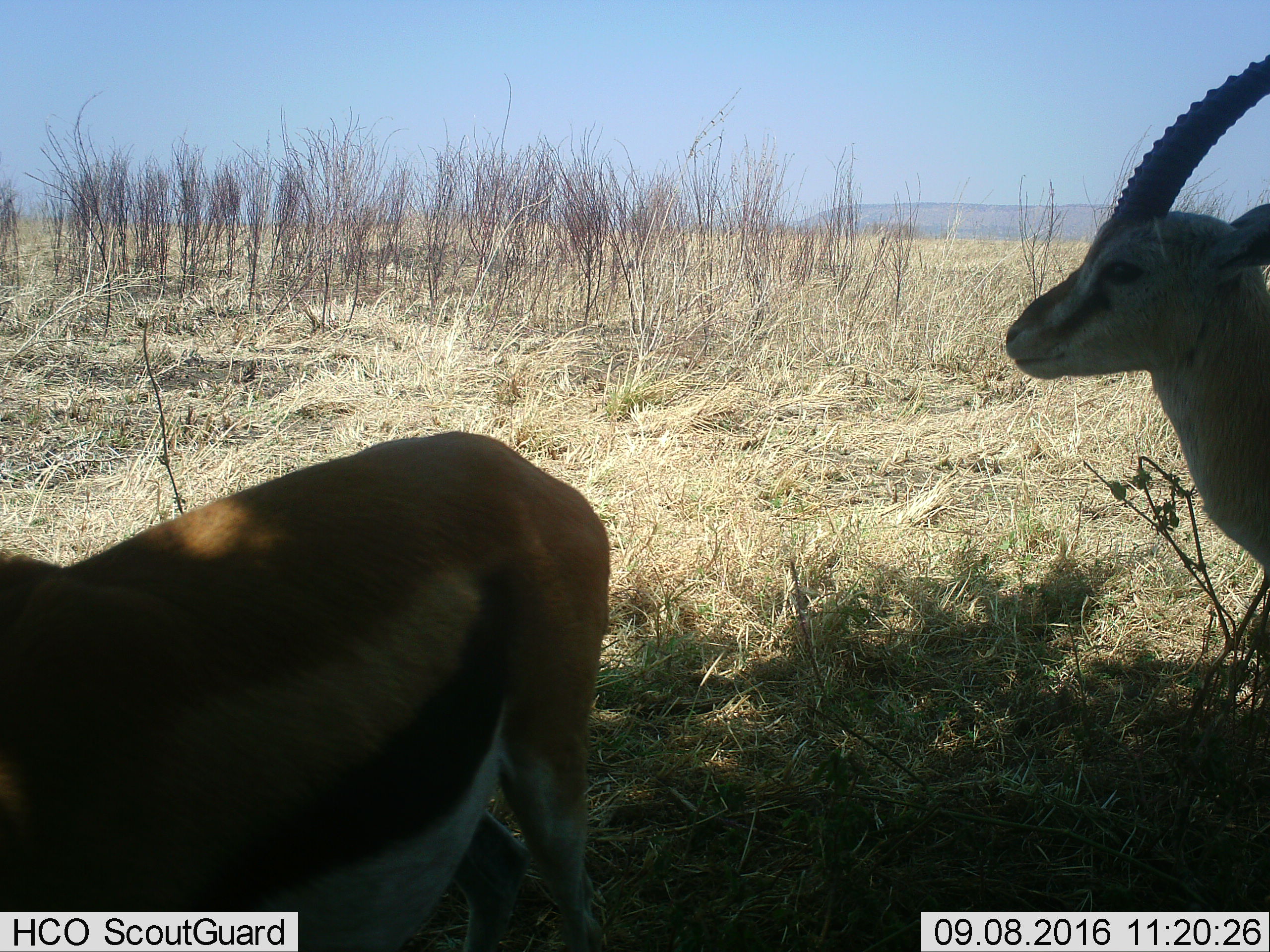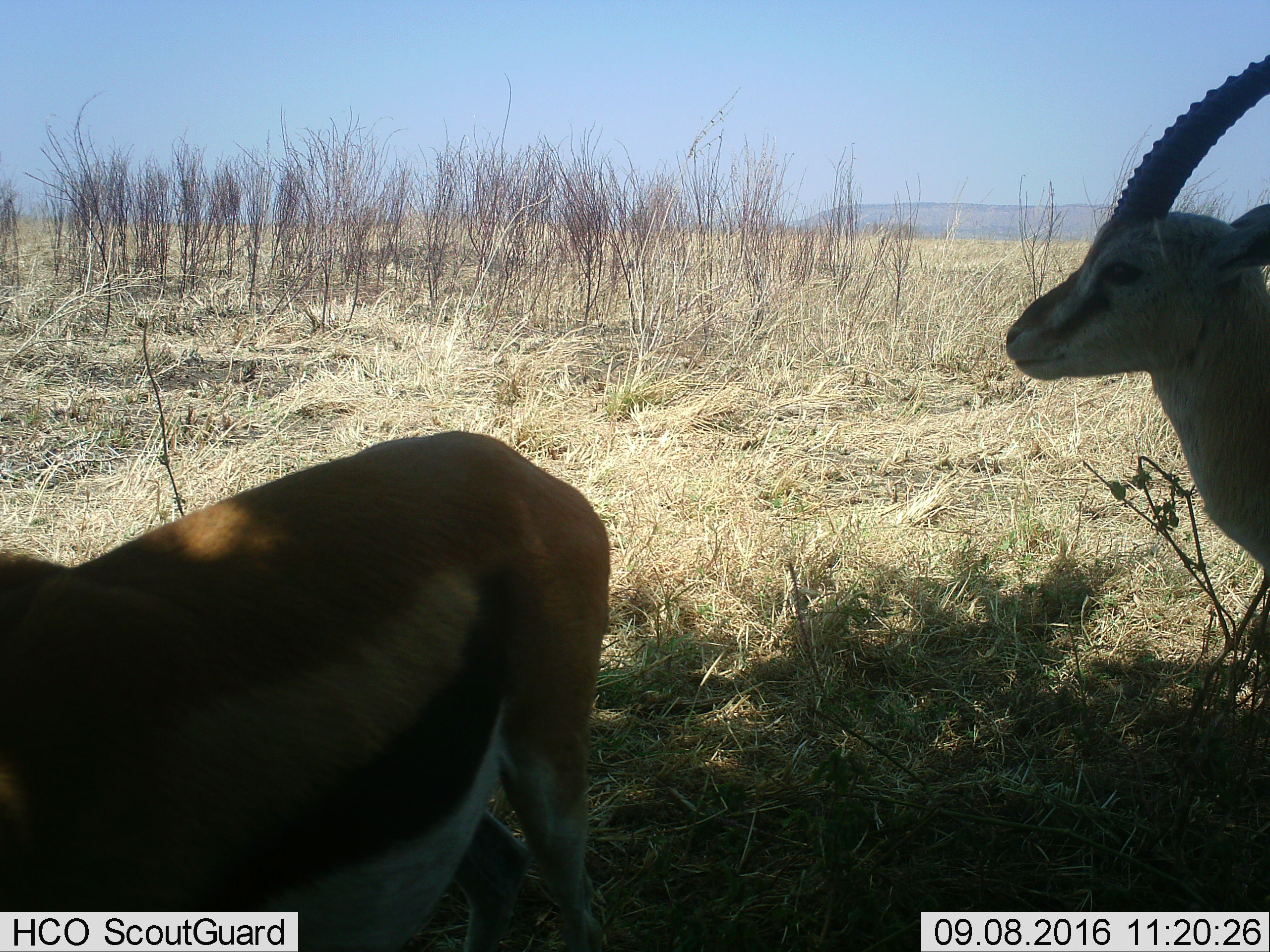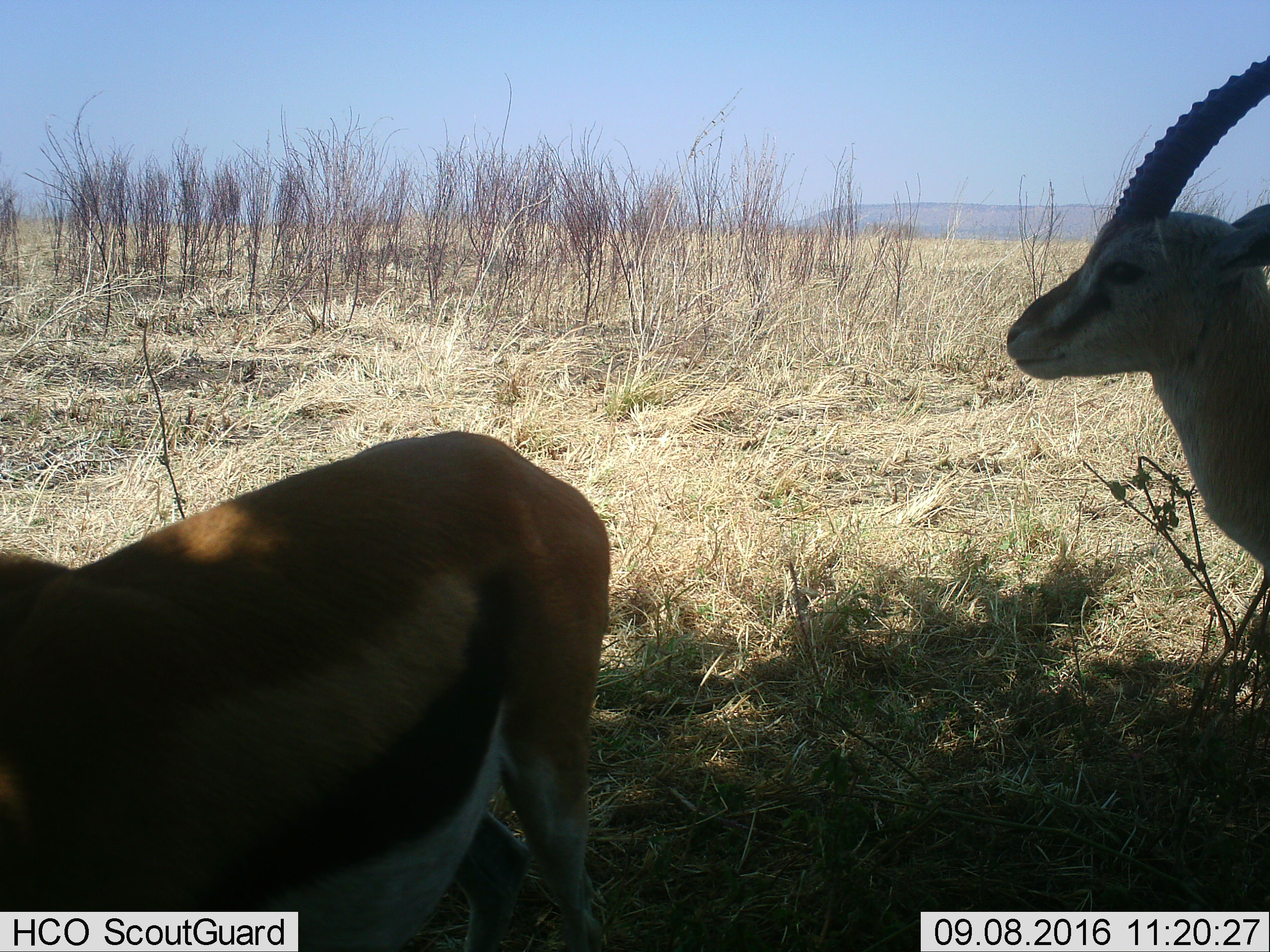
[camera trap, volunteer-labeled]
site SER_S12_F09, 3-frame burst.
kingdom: Animalia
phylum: Chordata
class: Mammalia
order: Artiodactyla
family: Bovidae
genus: Eudorcas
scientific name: Eudorcas thomsonii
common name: thomson's gazelle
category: gazellethomsons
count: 2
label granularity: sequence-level